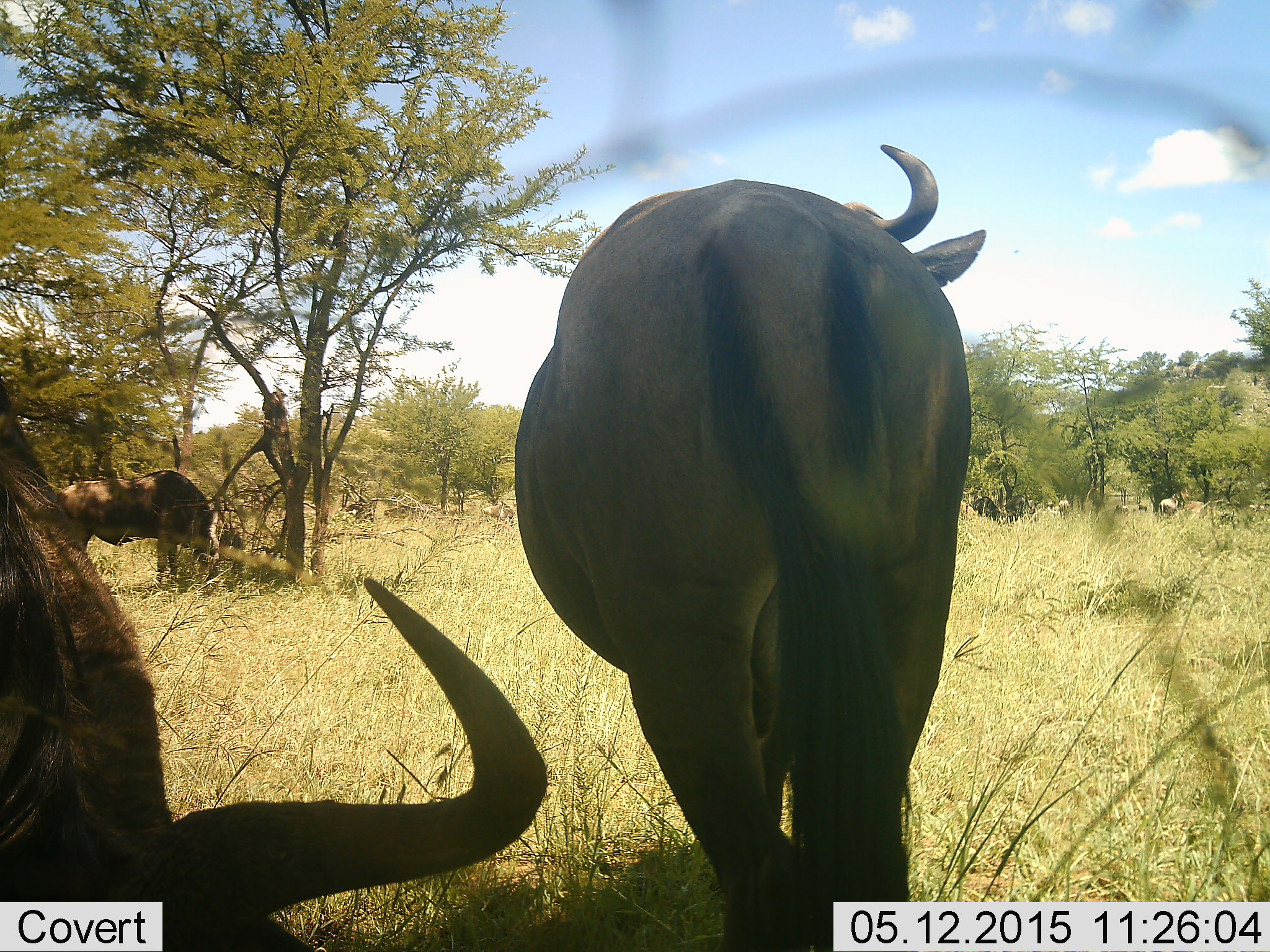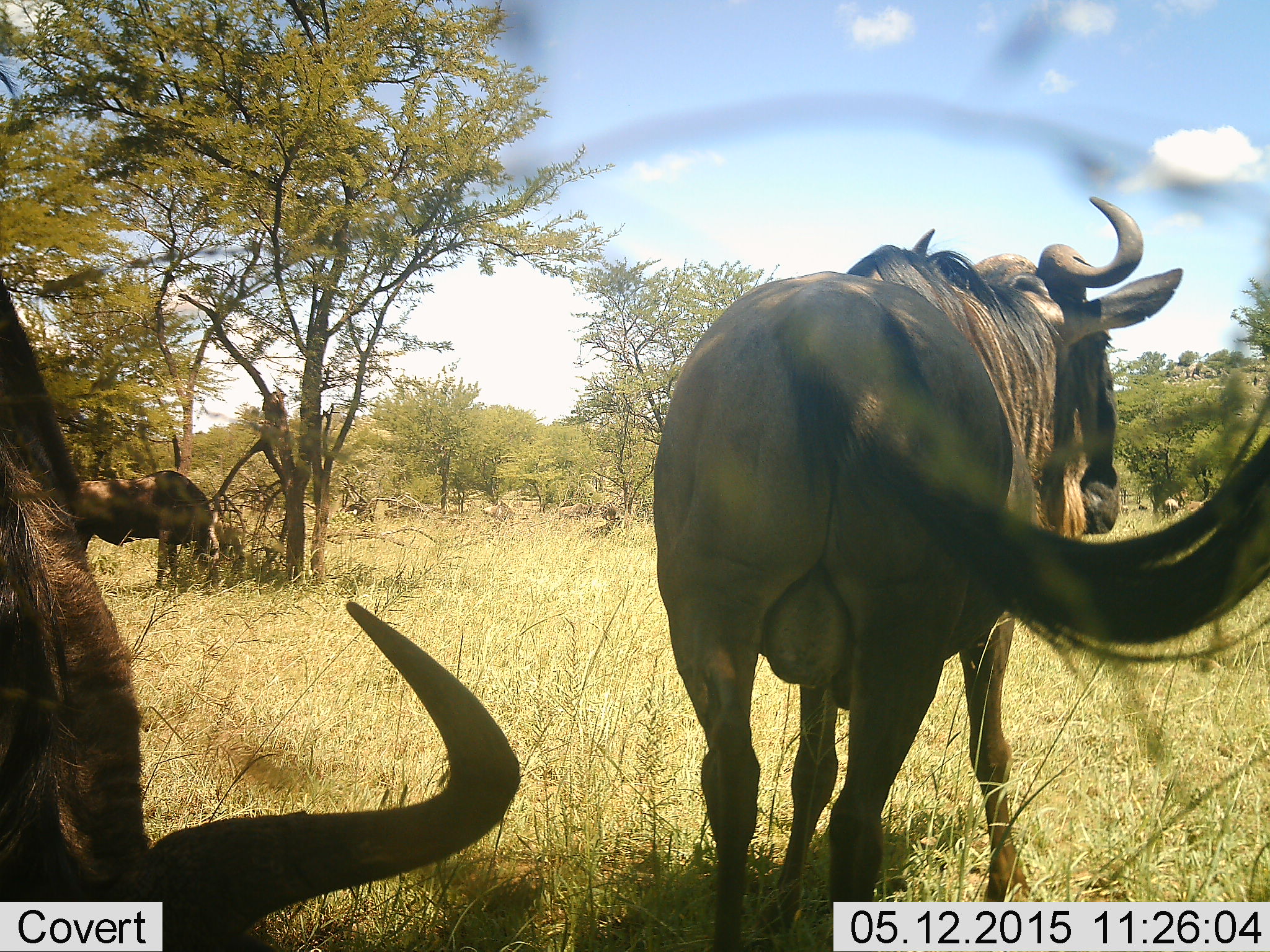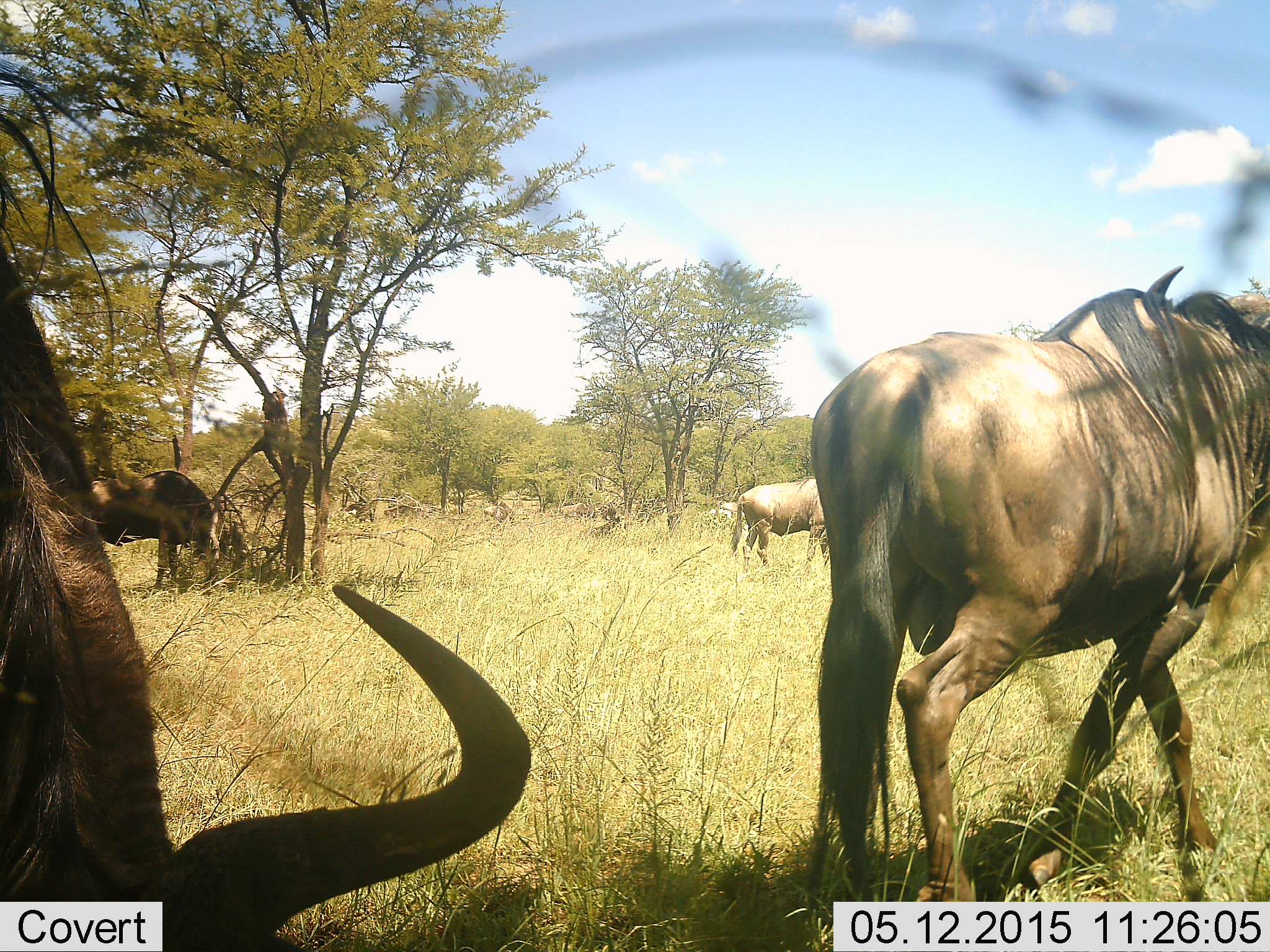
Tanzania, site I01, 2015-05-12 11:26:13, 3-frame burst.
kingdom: Animalia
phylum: Chordata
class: Mammalia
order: Artiodactyla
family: Bovidae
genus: Connochaetes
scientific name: Connochaetes taurinus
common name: blue wildebeest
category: wildebeest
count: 5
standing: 90%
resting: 30%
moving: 70%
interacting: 0%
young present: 0%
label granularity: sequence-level